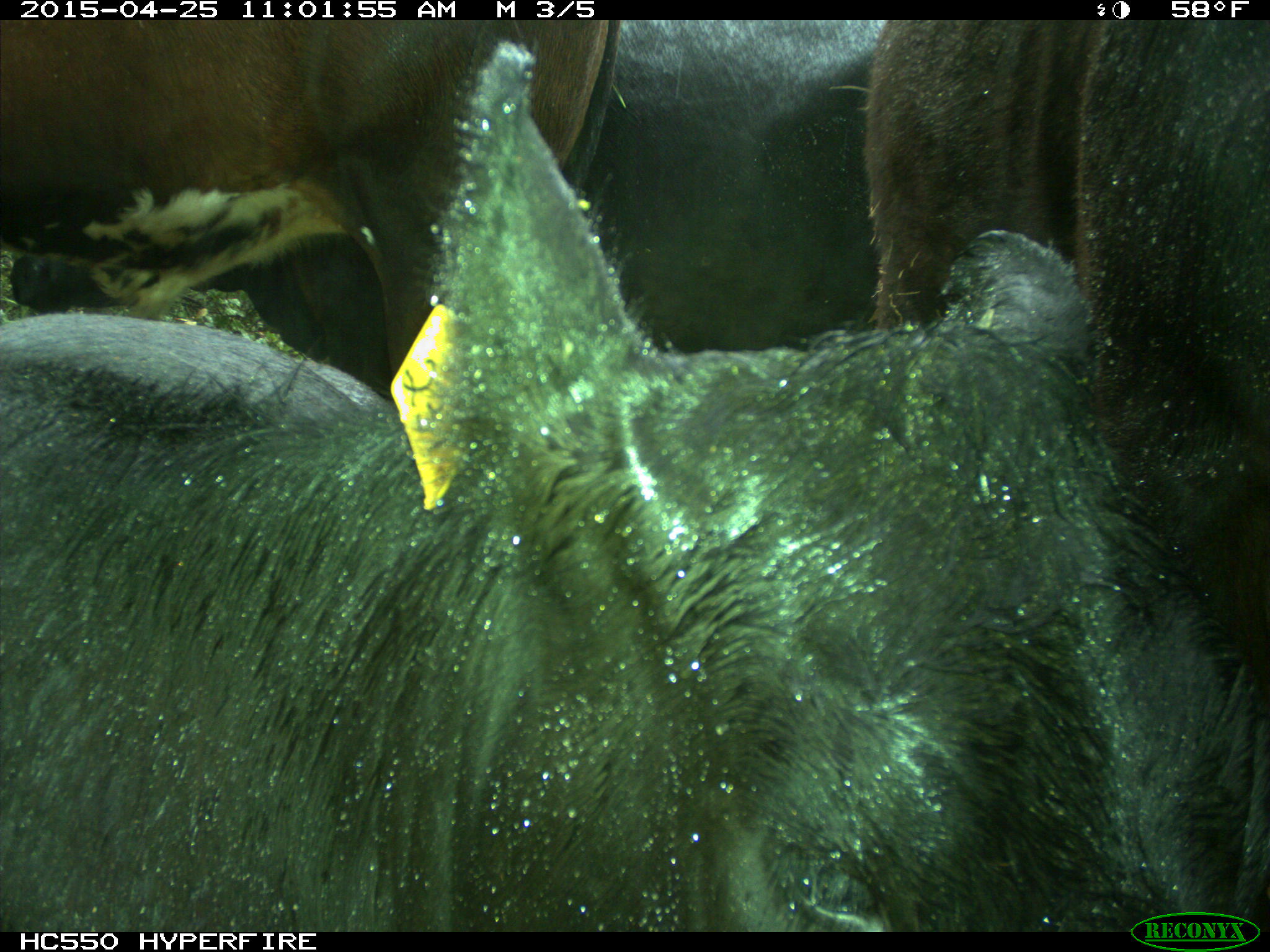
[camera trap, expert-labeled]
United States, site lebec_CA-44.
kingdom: Animalia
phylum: Chordata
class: Mammalia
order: Artiodactyla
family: Suidae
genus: Sus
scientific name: Sus scrofa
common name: wild boar